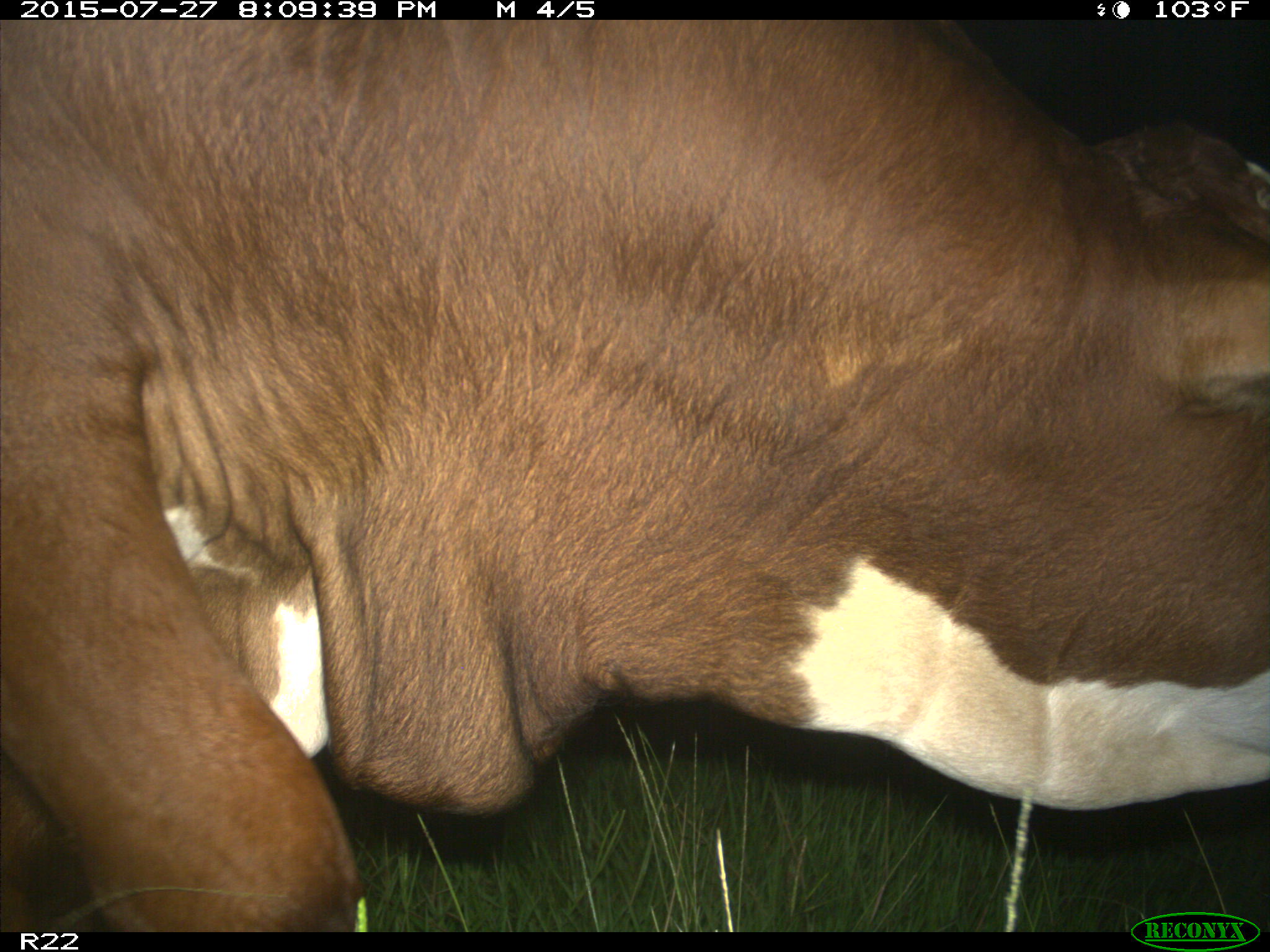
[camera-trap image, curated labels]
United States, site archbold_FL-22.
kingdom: Animalia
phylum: Chordata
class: Mammalia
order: Artiodactyla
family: Bovidae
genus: Bos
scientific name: Bos taurus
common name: domestic cow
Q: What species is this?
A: Bos taurus (domestic cow).